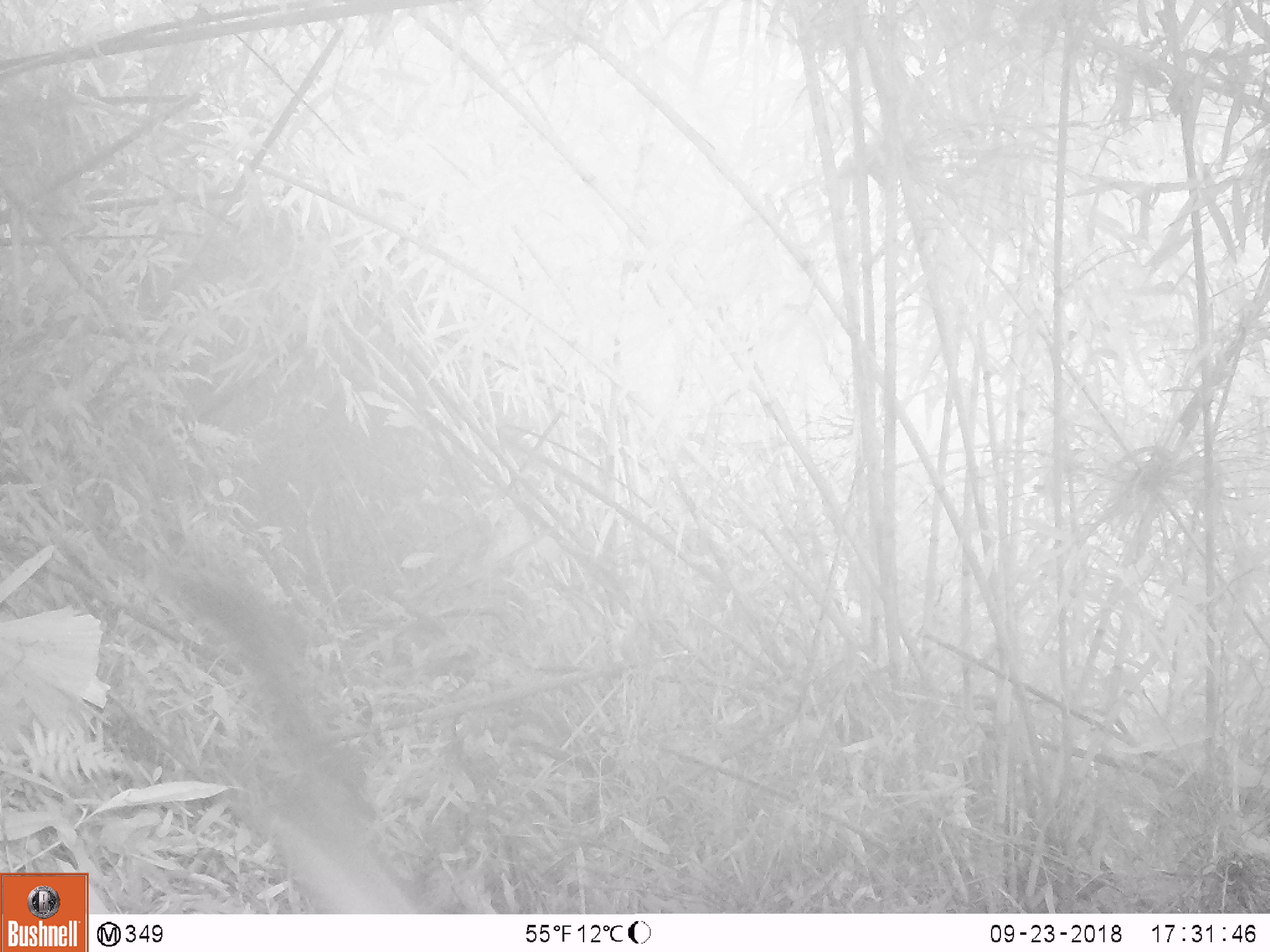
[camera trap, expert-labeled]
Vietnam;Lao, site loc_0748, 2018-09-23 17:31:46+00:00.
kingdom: Animalia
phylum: Chordata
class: Mammalia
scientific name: Mammalia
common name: mammal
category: unidentified small mammal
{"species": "unidentified small mammal (mammal) (Mammalia)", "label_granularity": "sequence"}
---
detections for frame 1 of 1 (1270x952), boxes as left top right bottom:
unidentified small mammal: 152 550 426 914